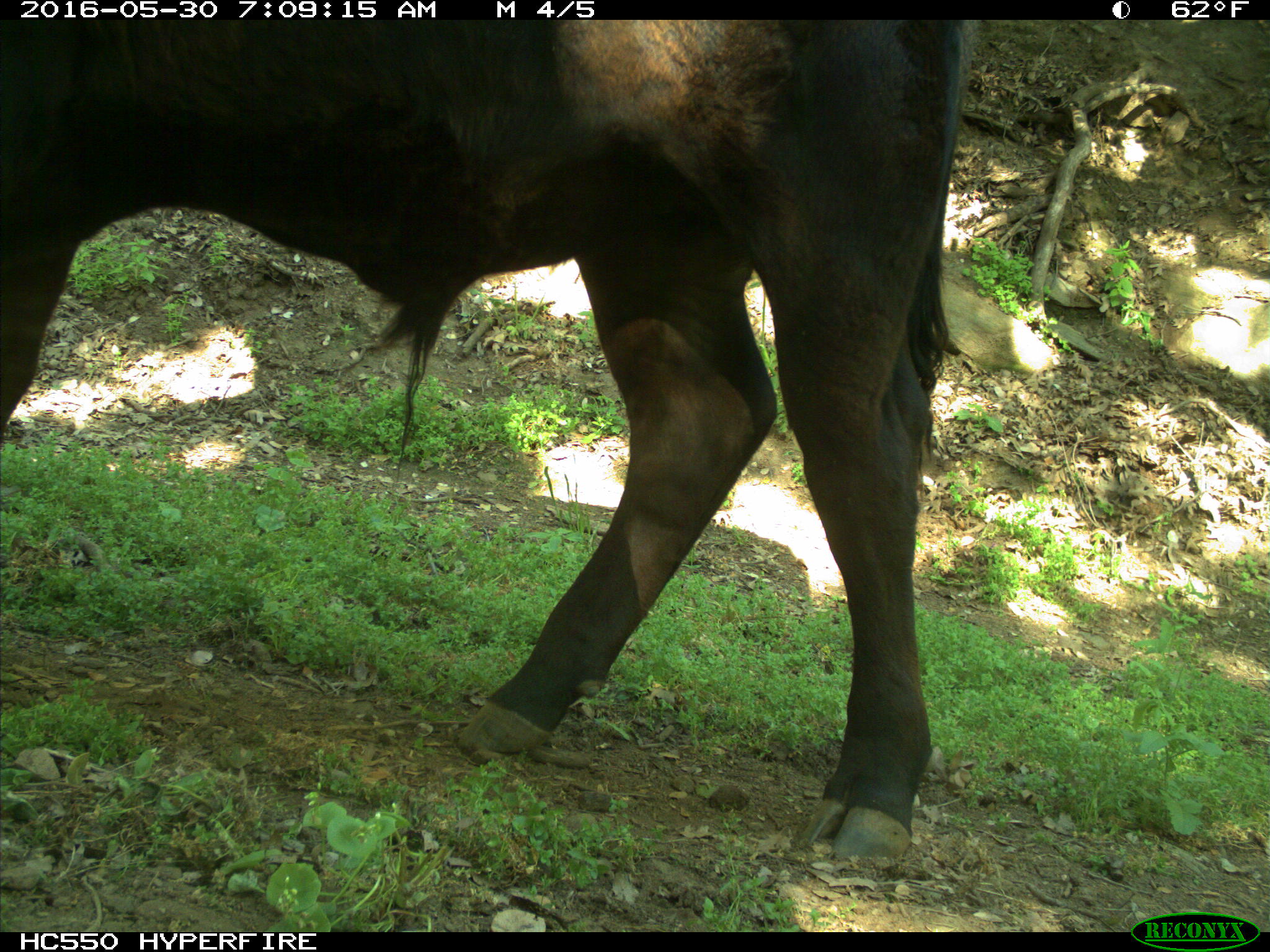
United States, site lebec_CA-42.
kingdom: Animalia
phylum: Chordata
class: Mammalia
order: Artiodactyla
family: Bovidae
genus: Bos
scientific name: Bos taurus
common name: domestic cow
Bos taurus (domestic cow).